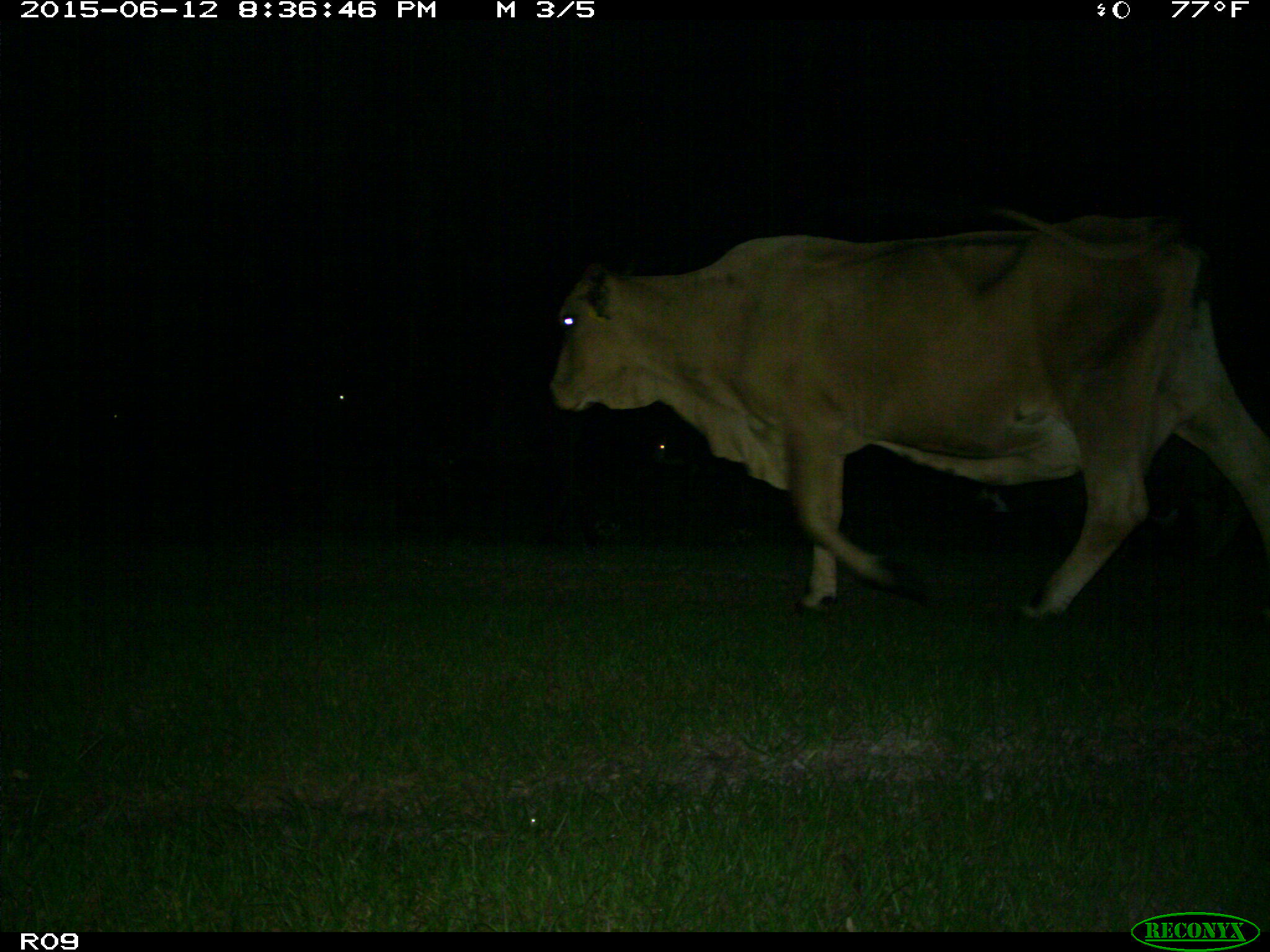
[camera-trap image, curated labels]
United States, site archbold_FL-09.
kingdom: Animalia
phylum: Chordata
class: Mammalia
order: Artiodactyla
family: Bovidae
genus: Bos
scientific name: Bos taurus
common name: domestic cow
Bos taurus (domestic cow).